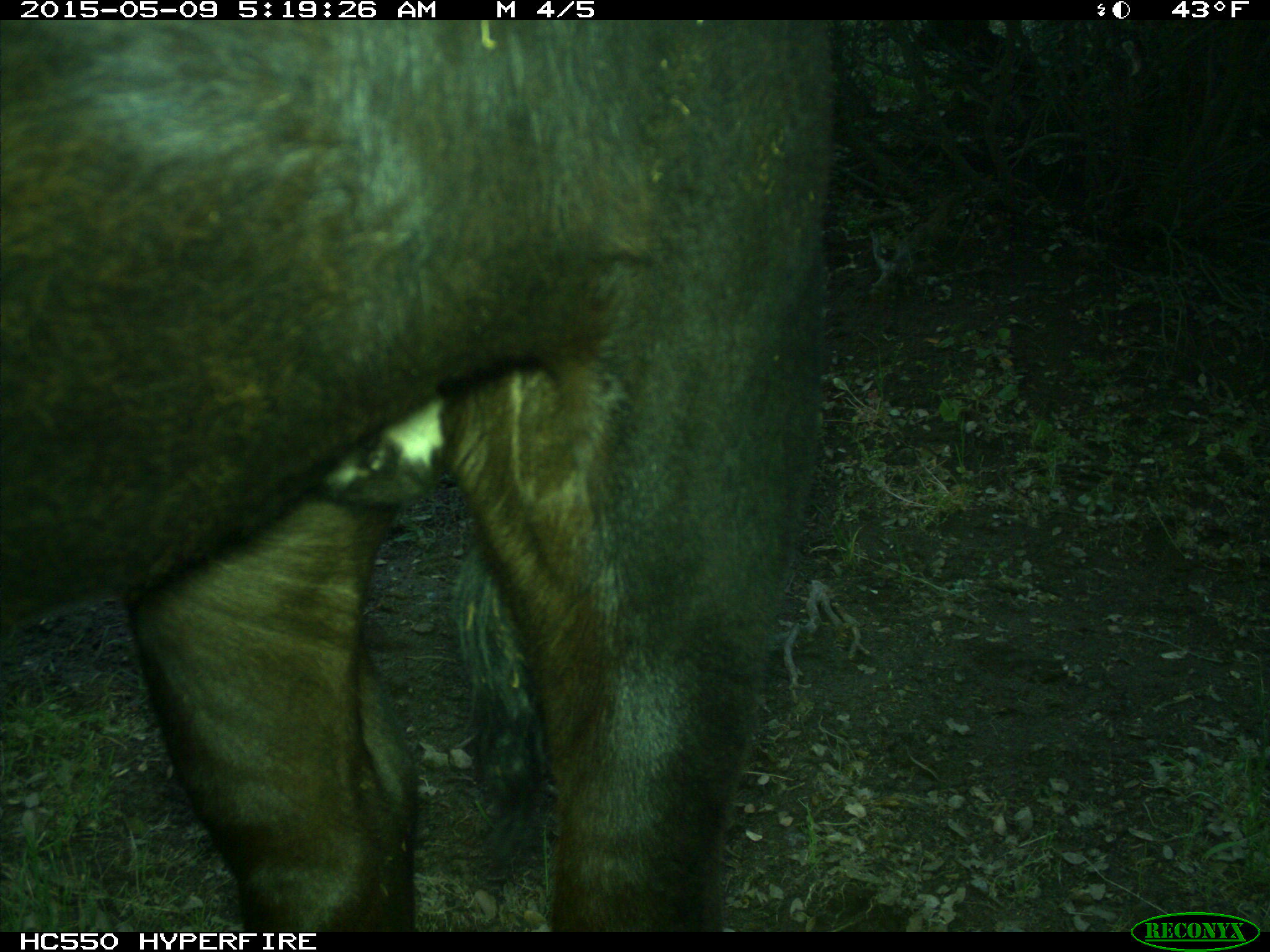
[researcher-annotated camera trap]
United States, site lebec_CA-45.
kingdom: Animalia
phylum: Chordata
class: Mammalia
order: Artiodactyla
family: Bovidae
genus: Bos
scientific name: Bos taurus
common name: domestic cow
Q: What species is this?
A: Bos taurus (domestic cow).